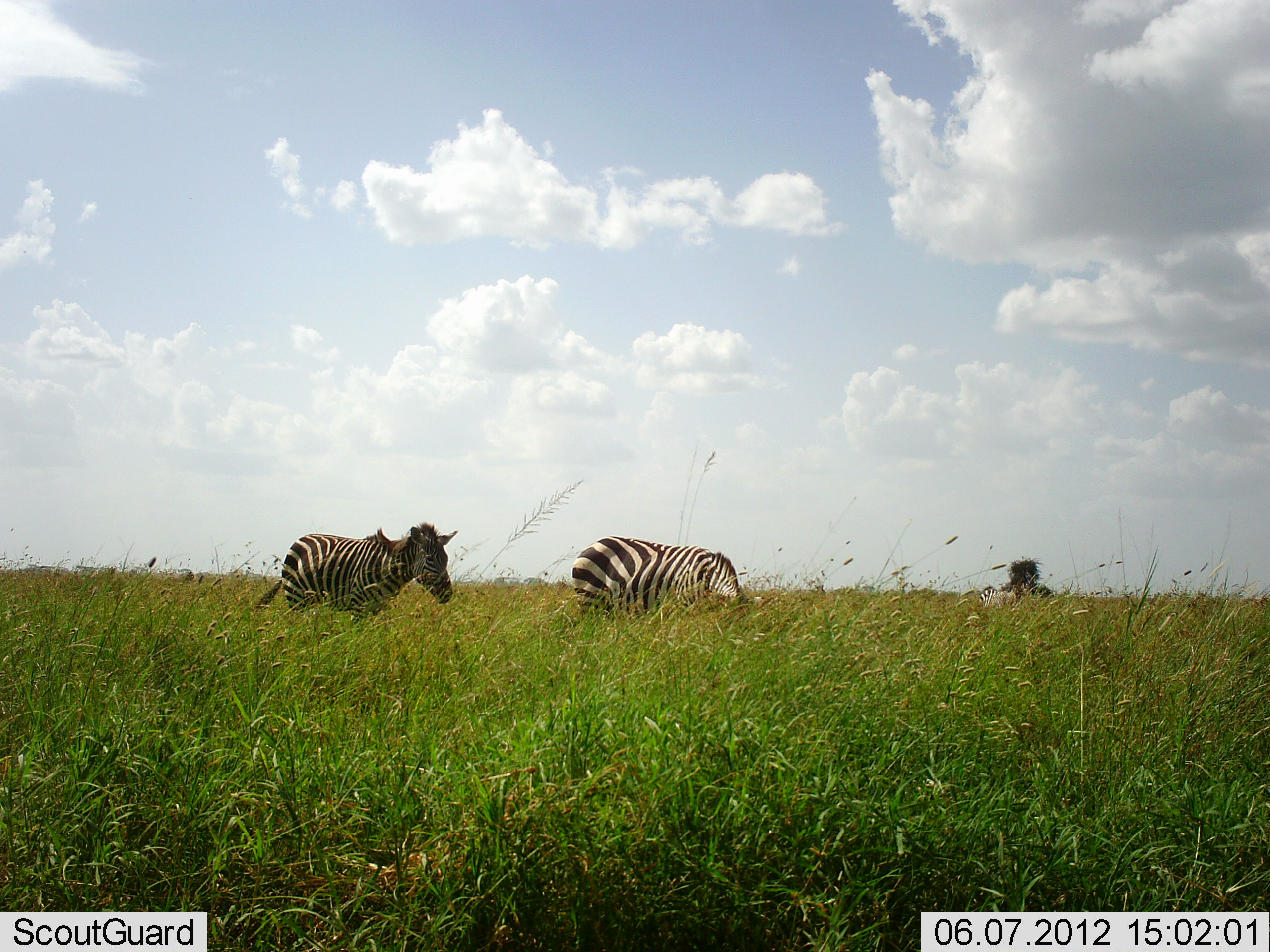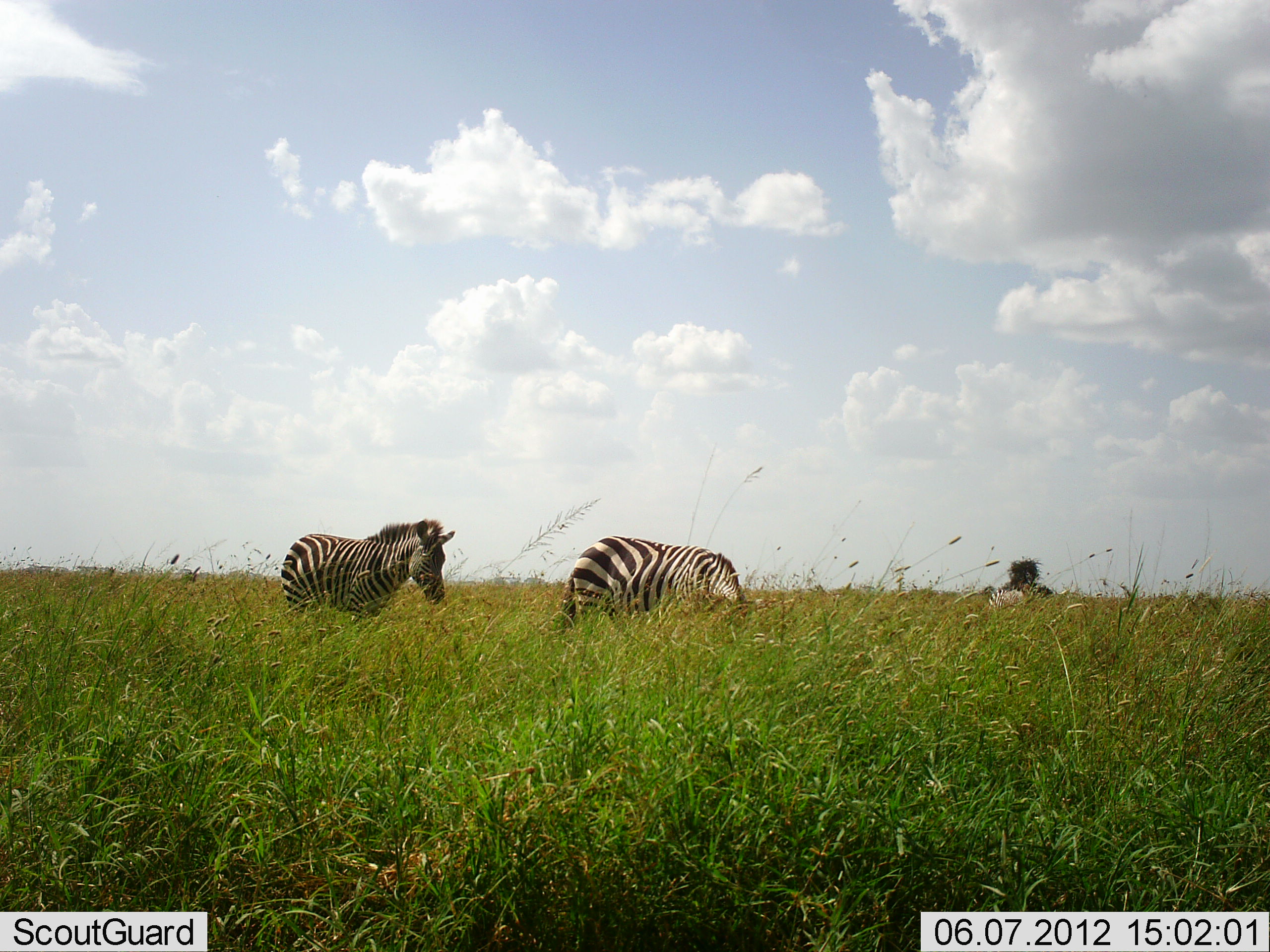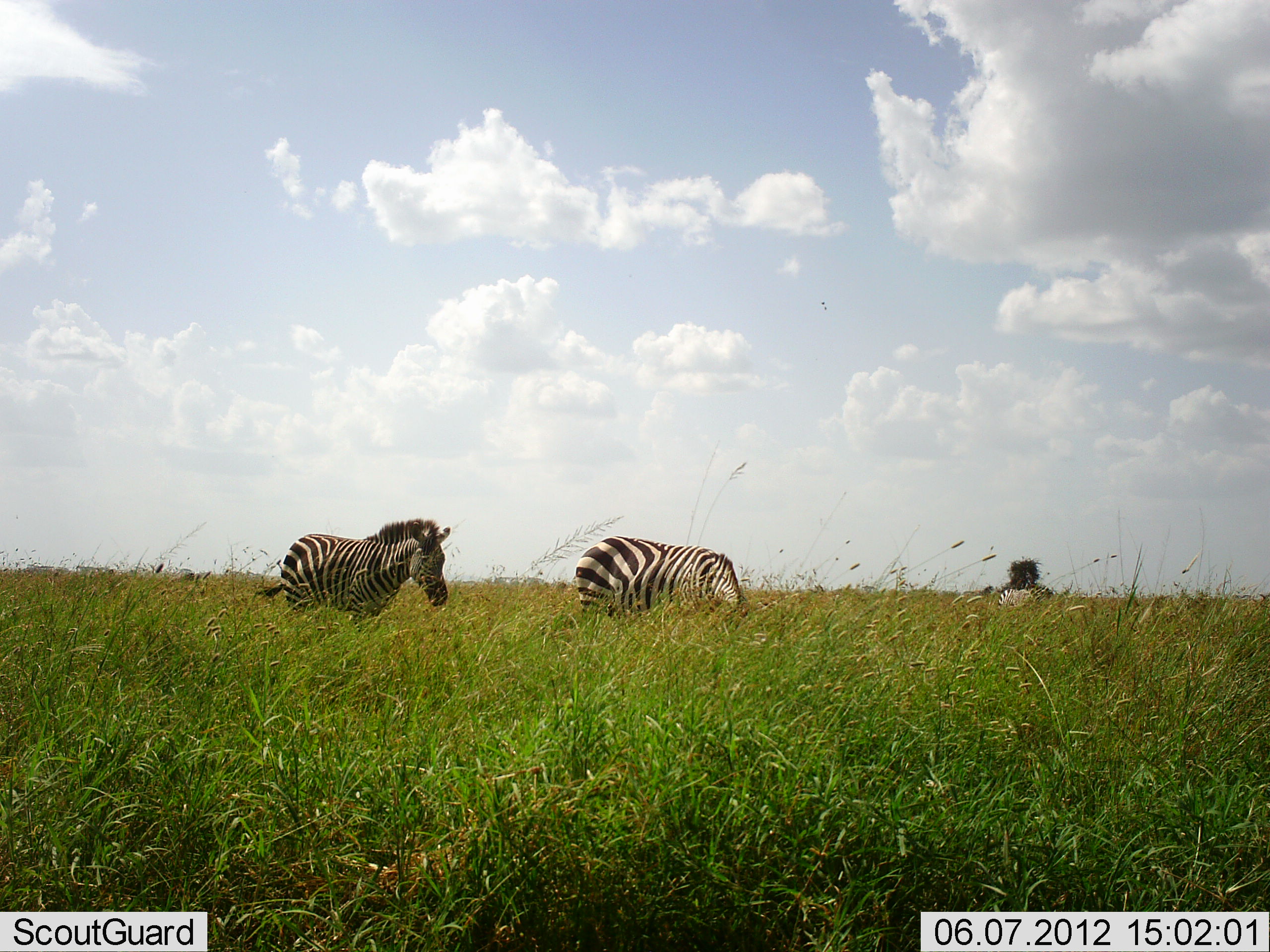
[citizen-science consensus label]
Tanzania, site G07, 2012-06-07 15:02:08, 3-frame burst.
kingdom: Animalia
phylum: Chordata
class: Mammalia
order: Perissodactyla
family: Equidae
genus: Equus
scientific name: Equus quagga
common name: plains zebra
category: zebra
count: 3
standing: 70%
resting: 10%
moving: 10%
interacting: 0%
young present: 10%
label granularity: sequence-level